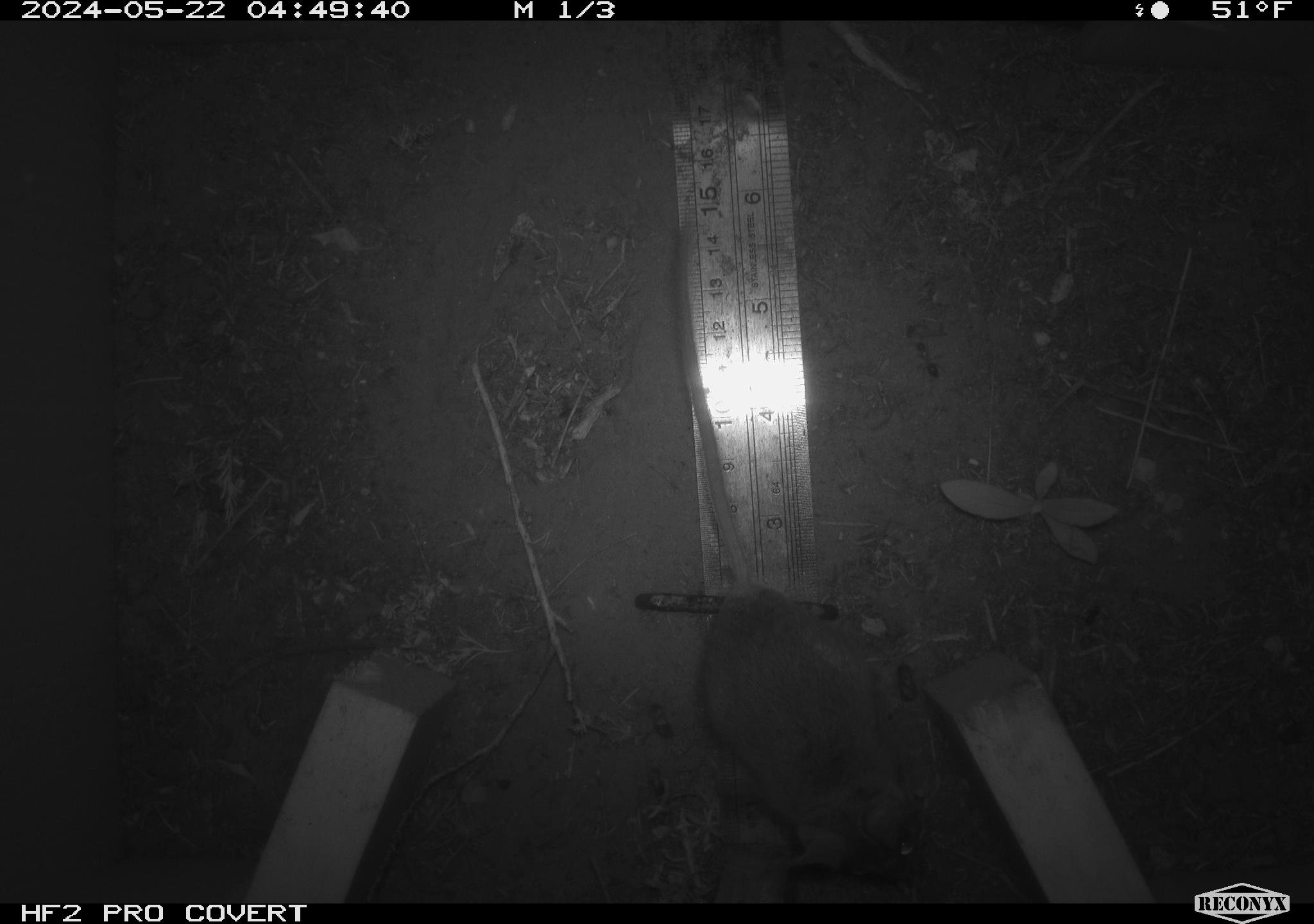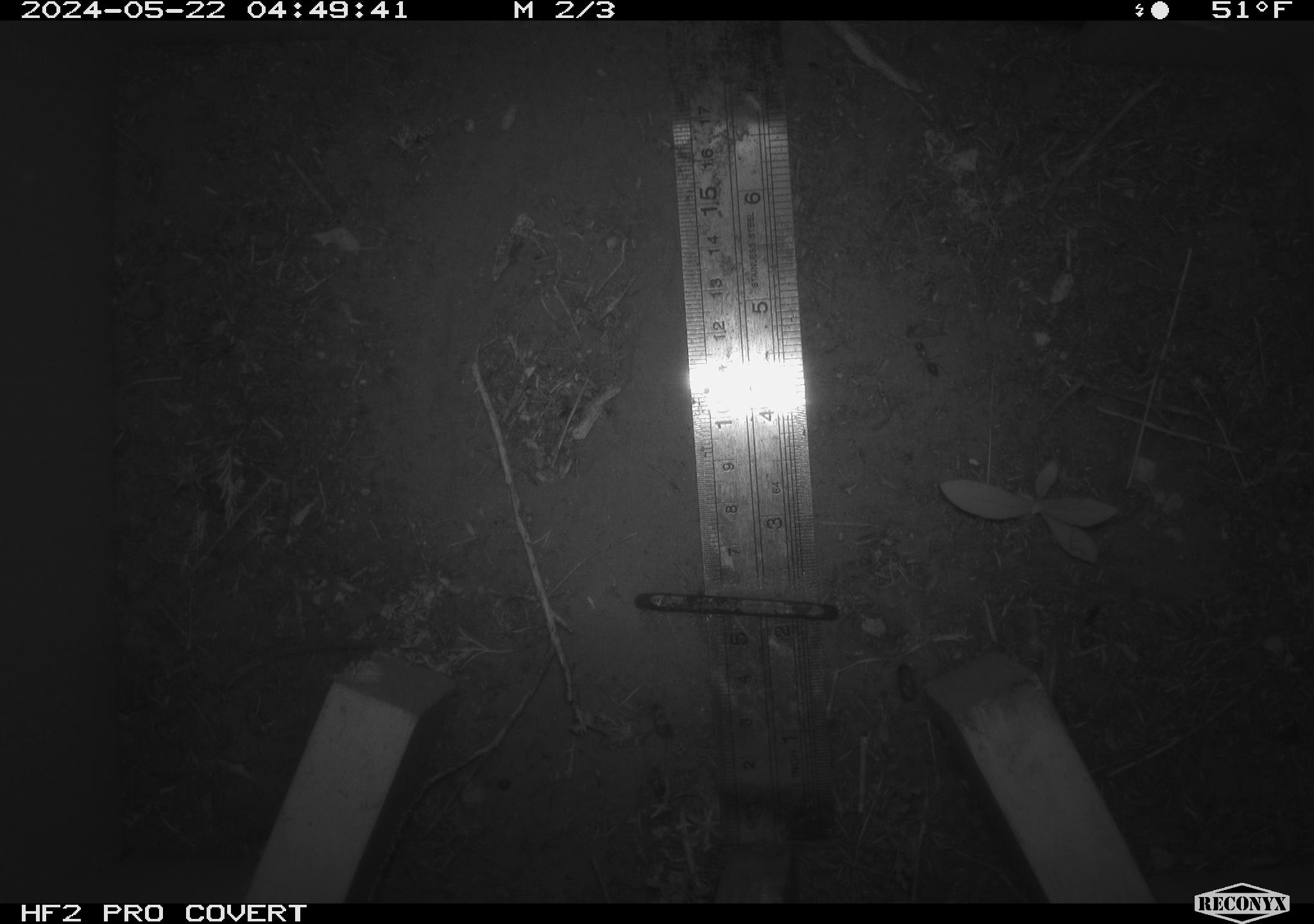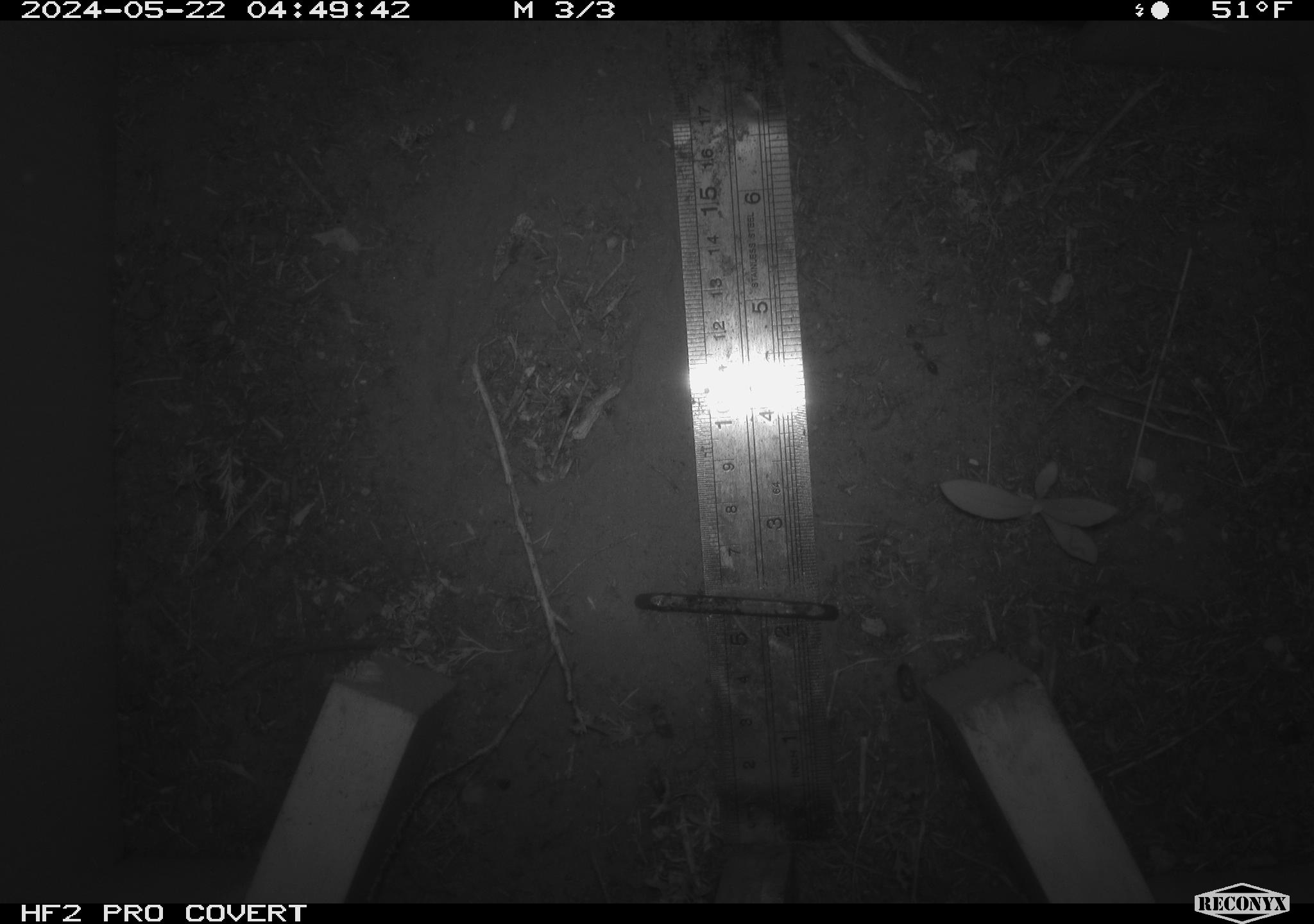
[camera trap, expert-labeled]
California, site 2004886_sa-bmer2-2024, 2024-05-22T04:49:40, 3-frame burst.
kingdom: Animalia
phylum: Chordata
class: Mammalia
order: Rodentia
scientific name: Rodentia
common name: mouse species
Mouse species (Rodentia).